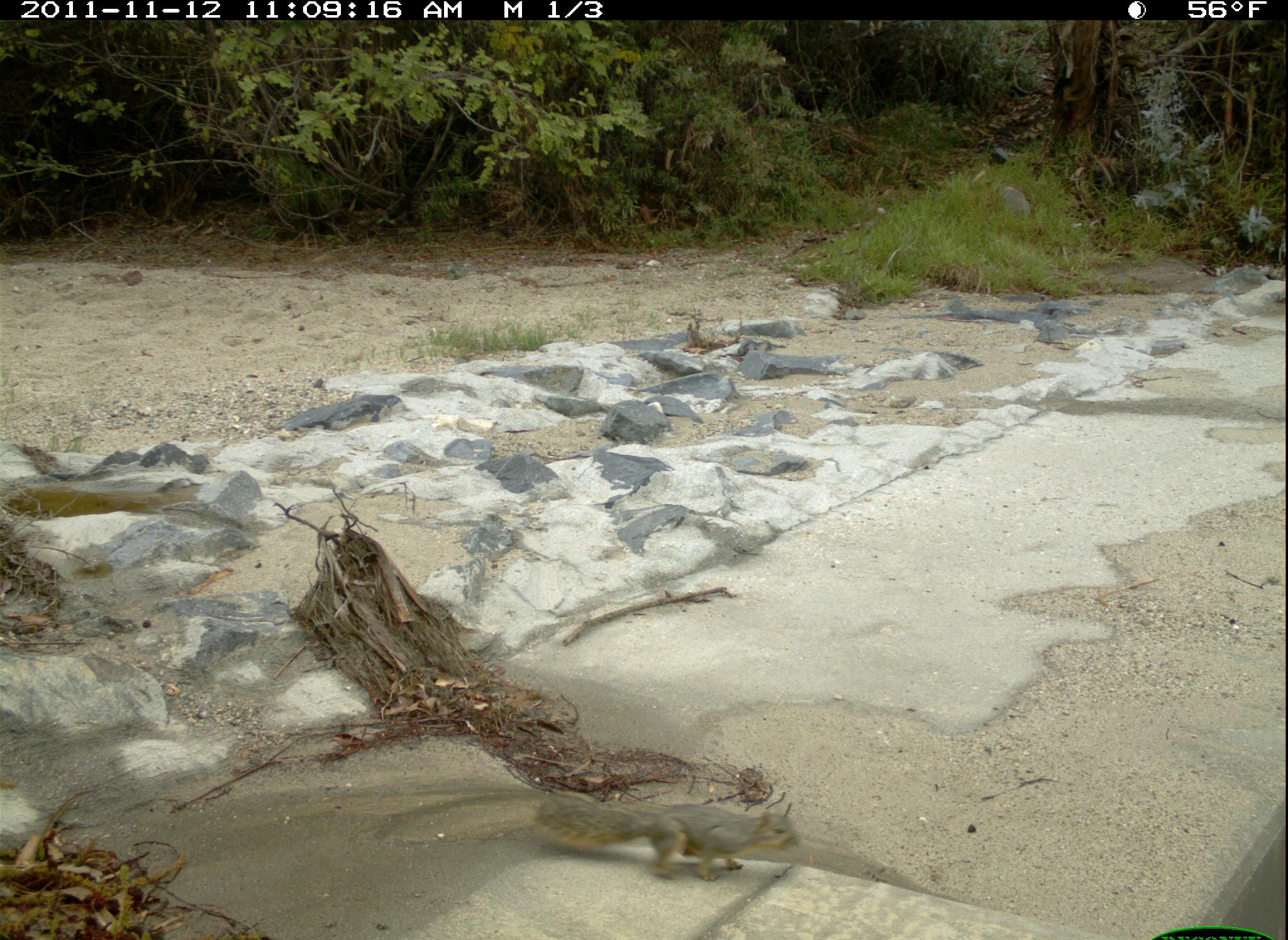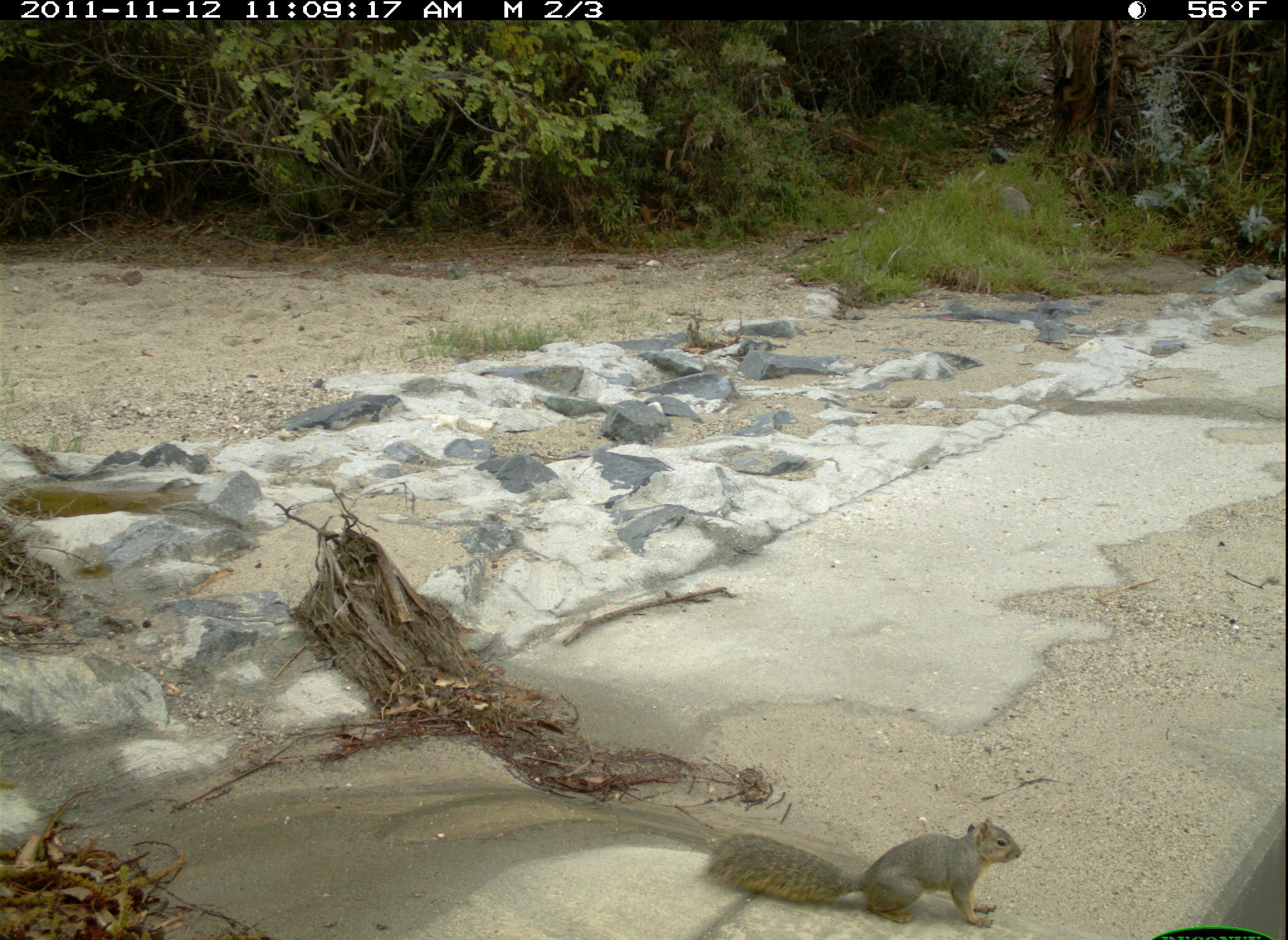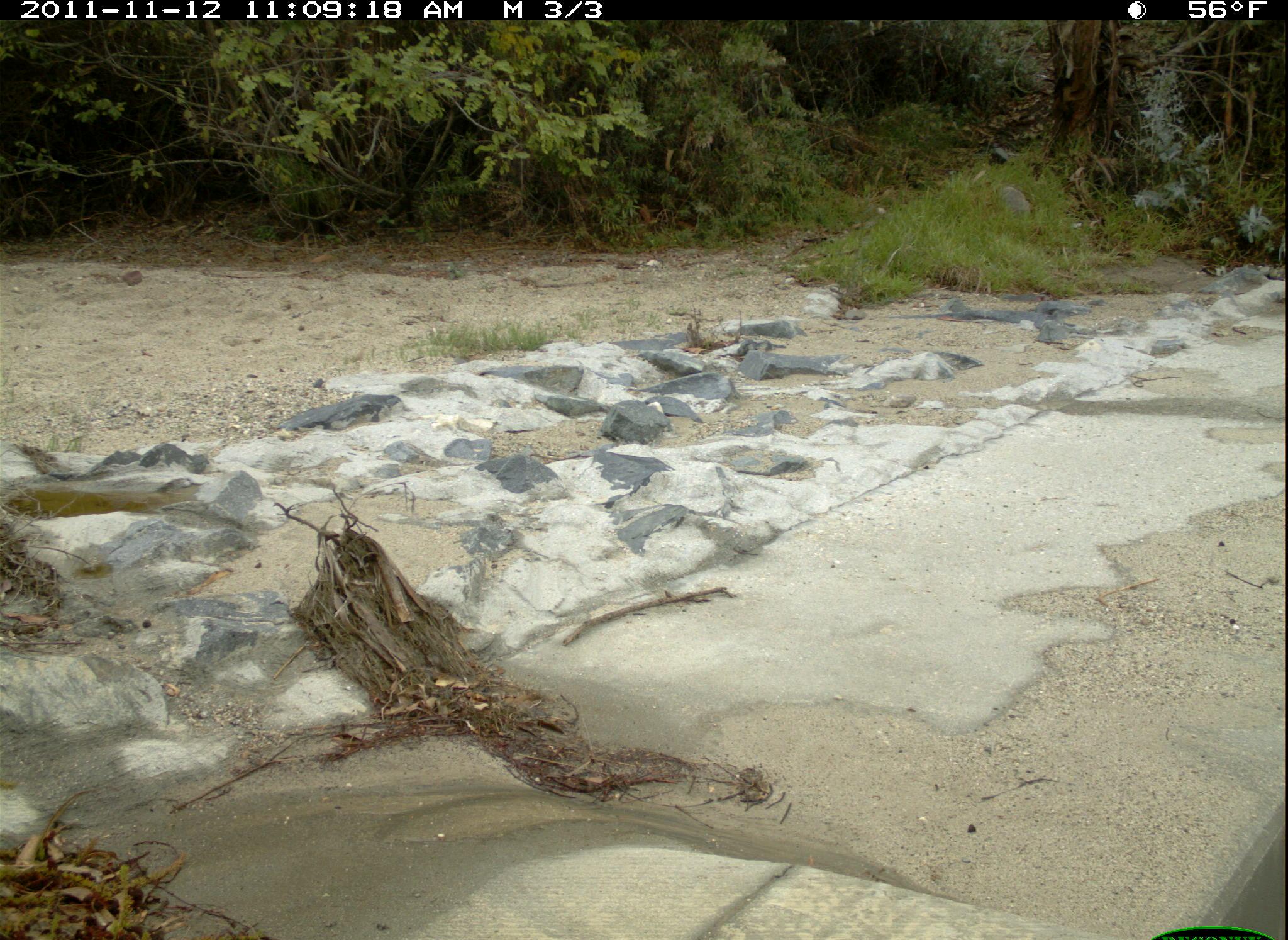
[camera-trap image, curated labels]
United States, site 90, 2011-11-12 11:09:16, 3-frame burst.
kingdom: Animalia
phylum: Chordata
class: Mammalia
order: Rodentia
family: Sciuridae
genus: Sciurus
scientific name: Sciurus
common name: squirrel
Squirrel (Sciurus).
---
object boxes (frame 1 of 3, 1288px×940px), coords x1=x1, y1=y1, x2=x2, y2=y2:
squirrel: x1=530, y1=786, x2=805, y2=884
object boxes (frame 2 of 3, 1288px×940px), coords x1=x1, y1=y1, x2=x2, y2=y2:
squirrel: x1=707, y1=809, x2=1038, y2=934